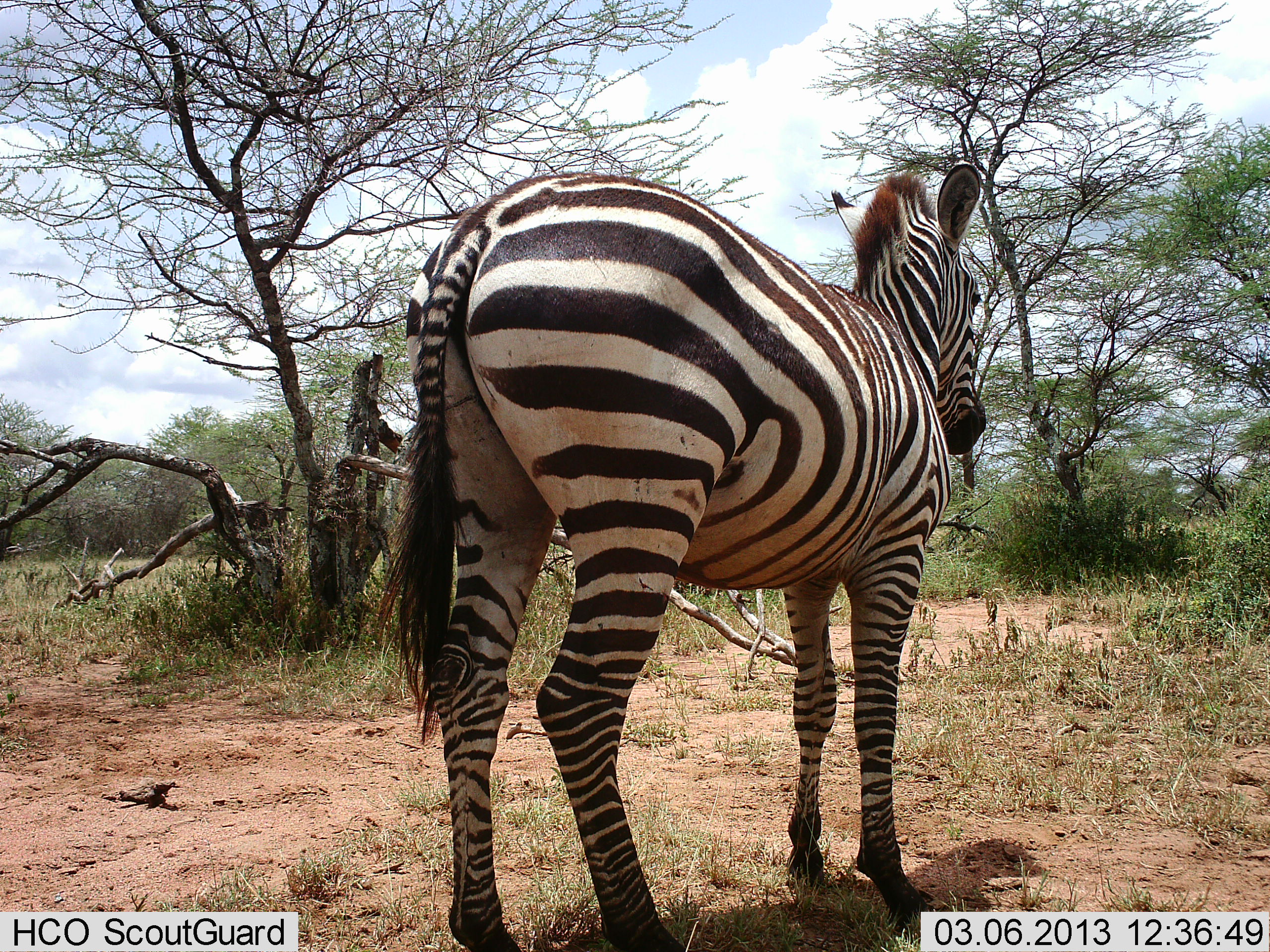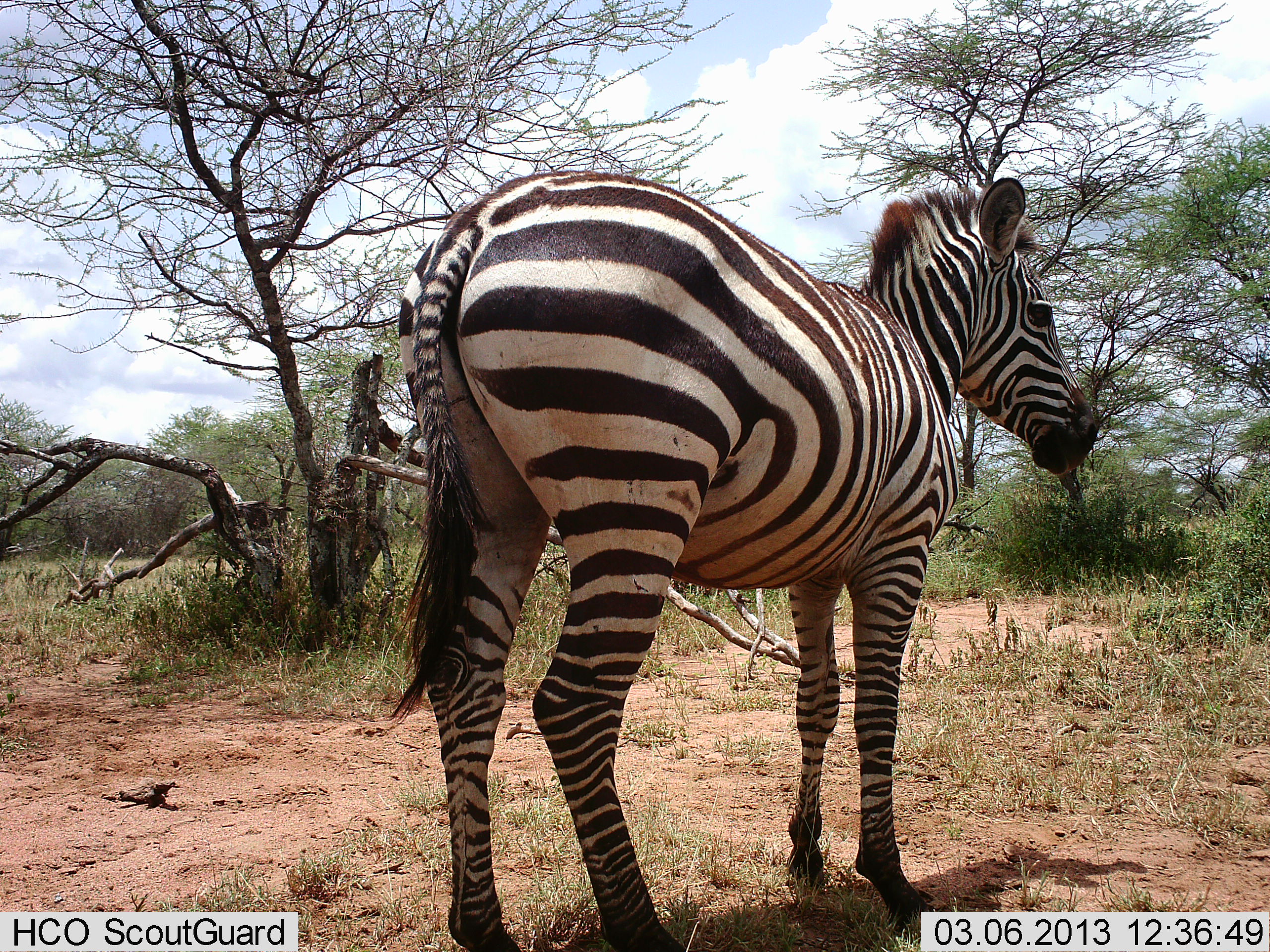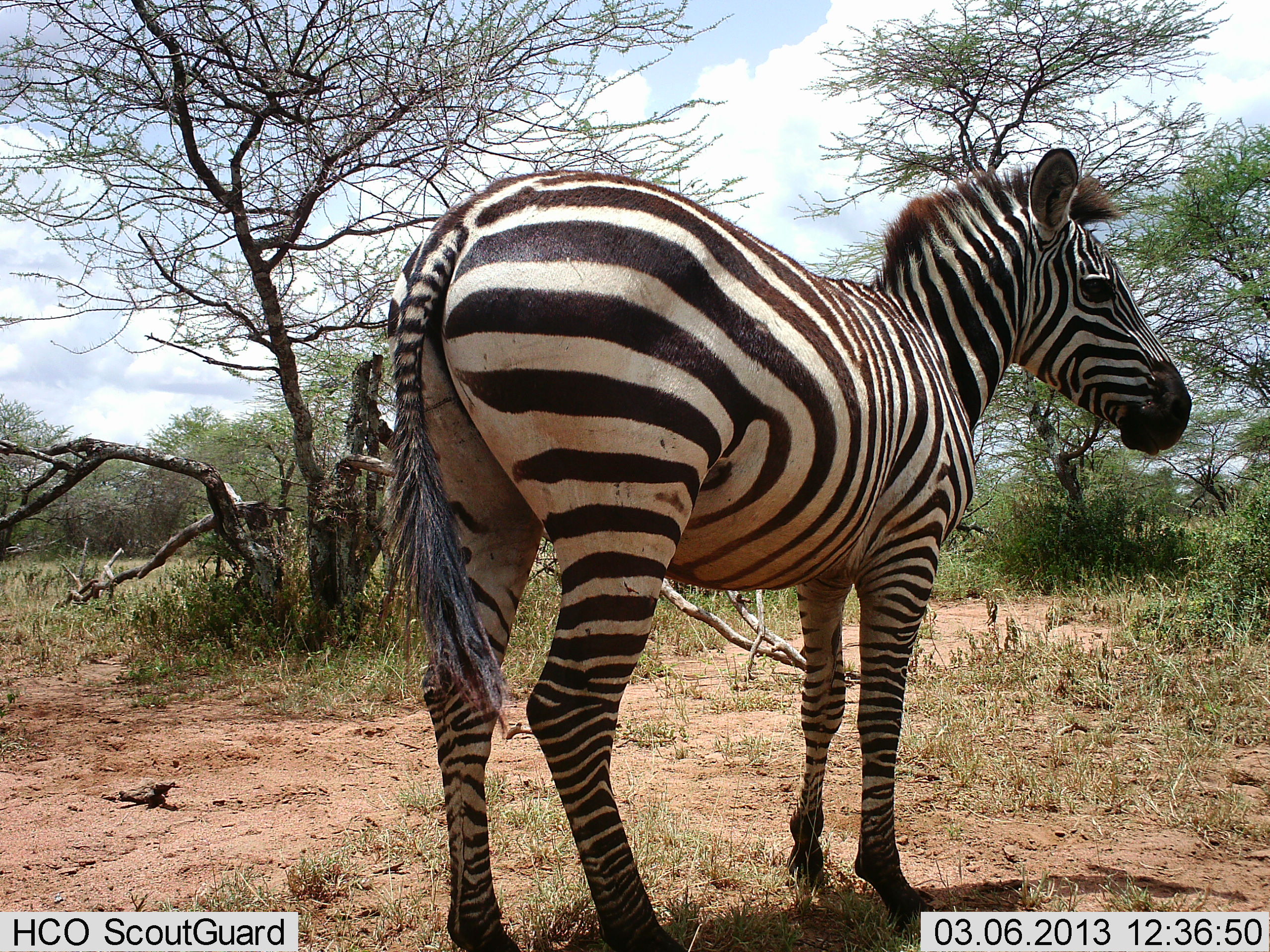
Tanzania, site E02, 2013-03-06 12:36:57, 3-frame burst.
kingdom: Animalia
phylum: Chordata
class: Mammalia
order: Perissodactyla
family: Equidae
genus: Equus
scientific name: Equus quagga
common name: plains zebra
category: zebra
Zebra (plains zebra) (Equus quagga), count 1. Behavior (volunteer vote fractions): standing 100%, resting 0%, moving 0%, interacting 0%. Young present (vote fraction): 0%. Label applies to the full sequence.